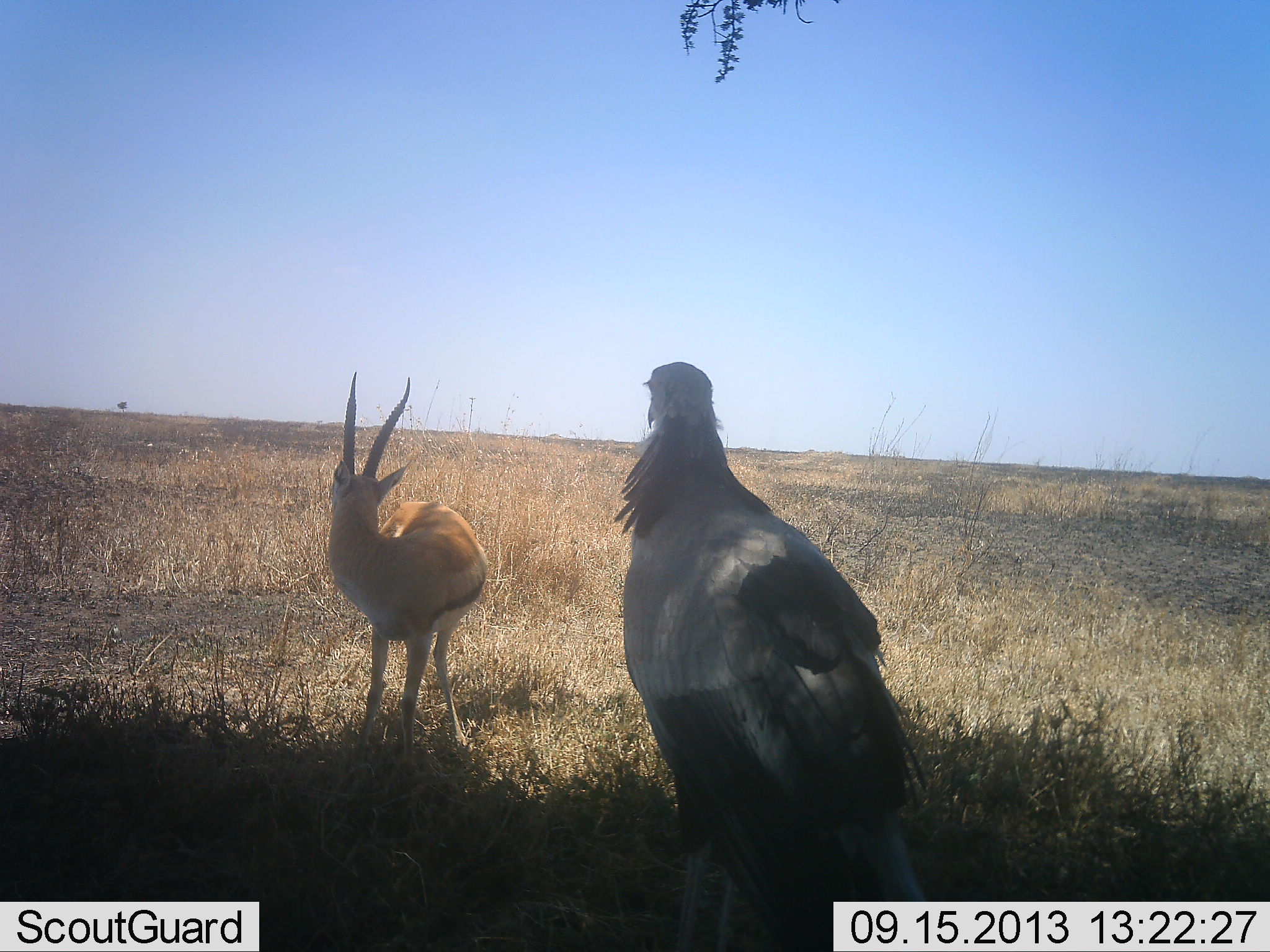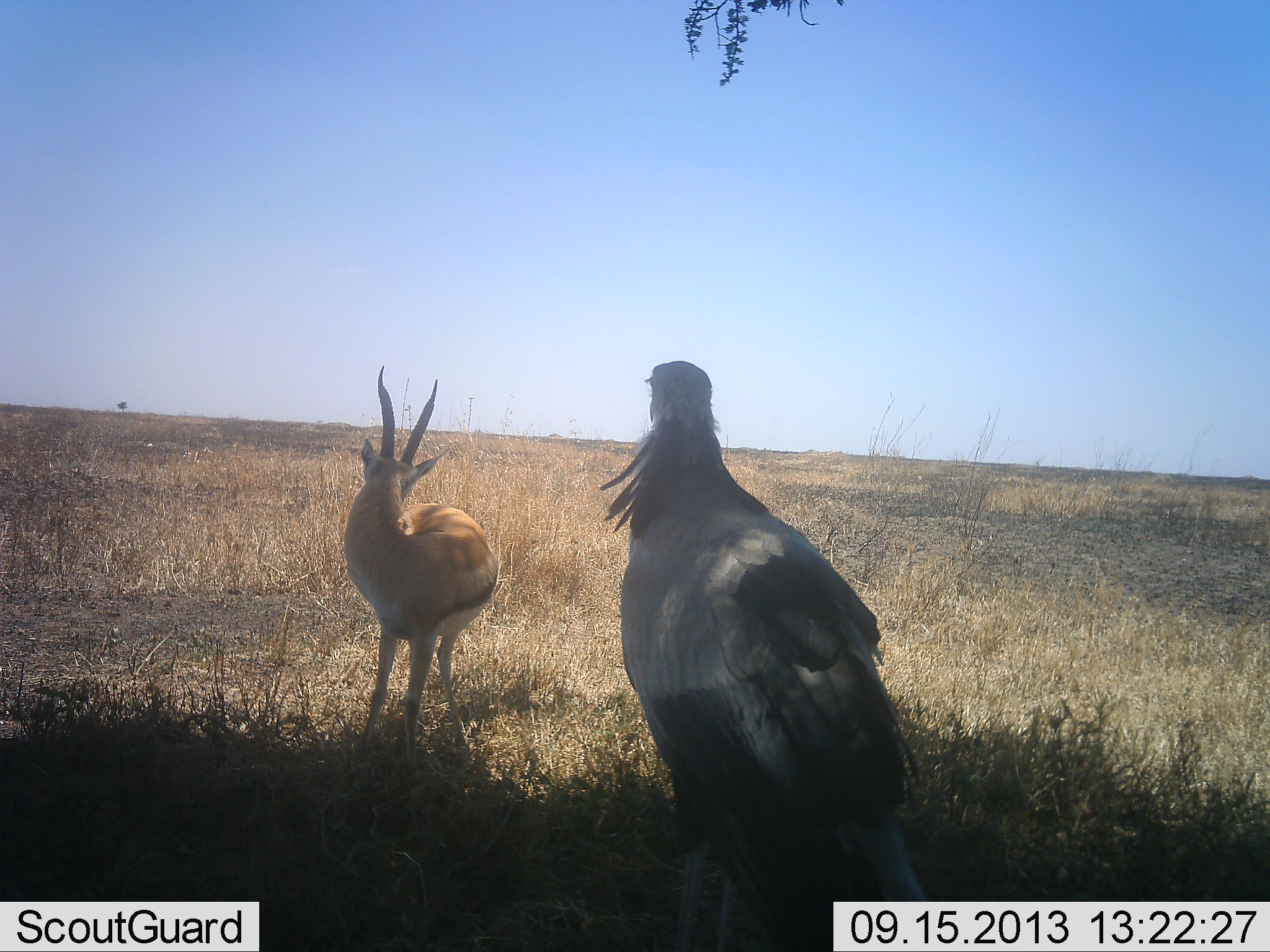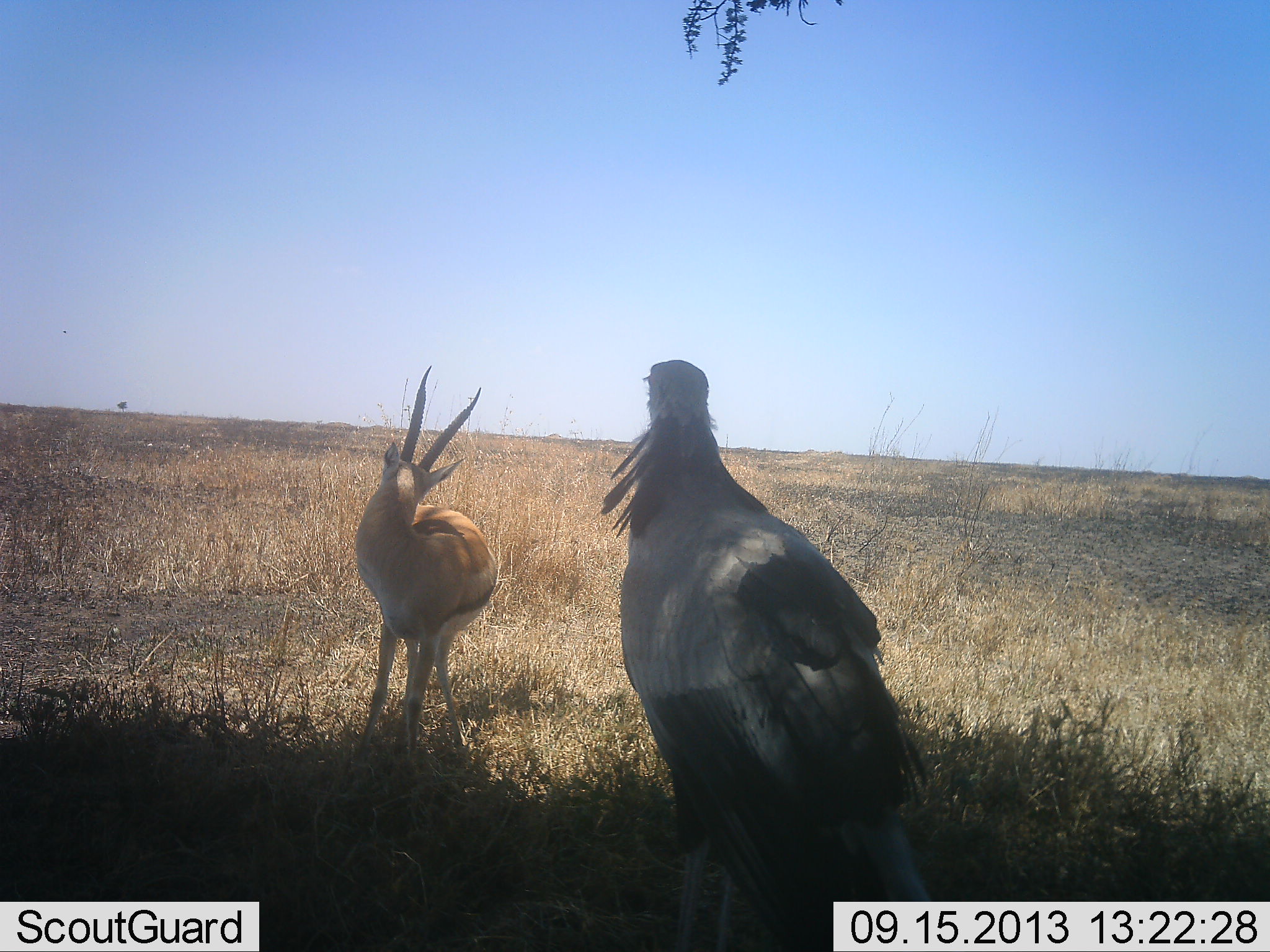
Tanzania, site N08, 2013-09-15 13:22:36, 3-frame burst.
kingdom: Animalia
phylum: Chordata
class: Mammalia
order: Artiodactyla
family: Bovidae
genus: Eudorcas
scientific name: Eudorcas thomsonii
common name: thomson's gazelle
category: gazellethomsons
Gazellethomsons (thomson's gazelle) (Eudorcas thomsonii), count 1. Behavior (volunteer vote fractions): standing 96%, resting 0%, moving 8%, interacting 4%. Young present (vote fraction): 0%. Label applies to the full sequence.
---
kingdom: Animalia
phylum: Chordata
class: Aves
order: Accipitriformes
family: Sagittariidae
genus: Sagittarius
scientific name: Sagittarius serpentarius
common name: secretary bird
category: secretarybird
Secretarybird (secretary bird) (Sagittarius serpentarius), count 1. Behavior (volunteer vote fractions): standing 100%, resting 0%, moving 0%, interacting 0%. Young present (vote fraction): 0%. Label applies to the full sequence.